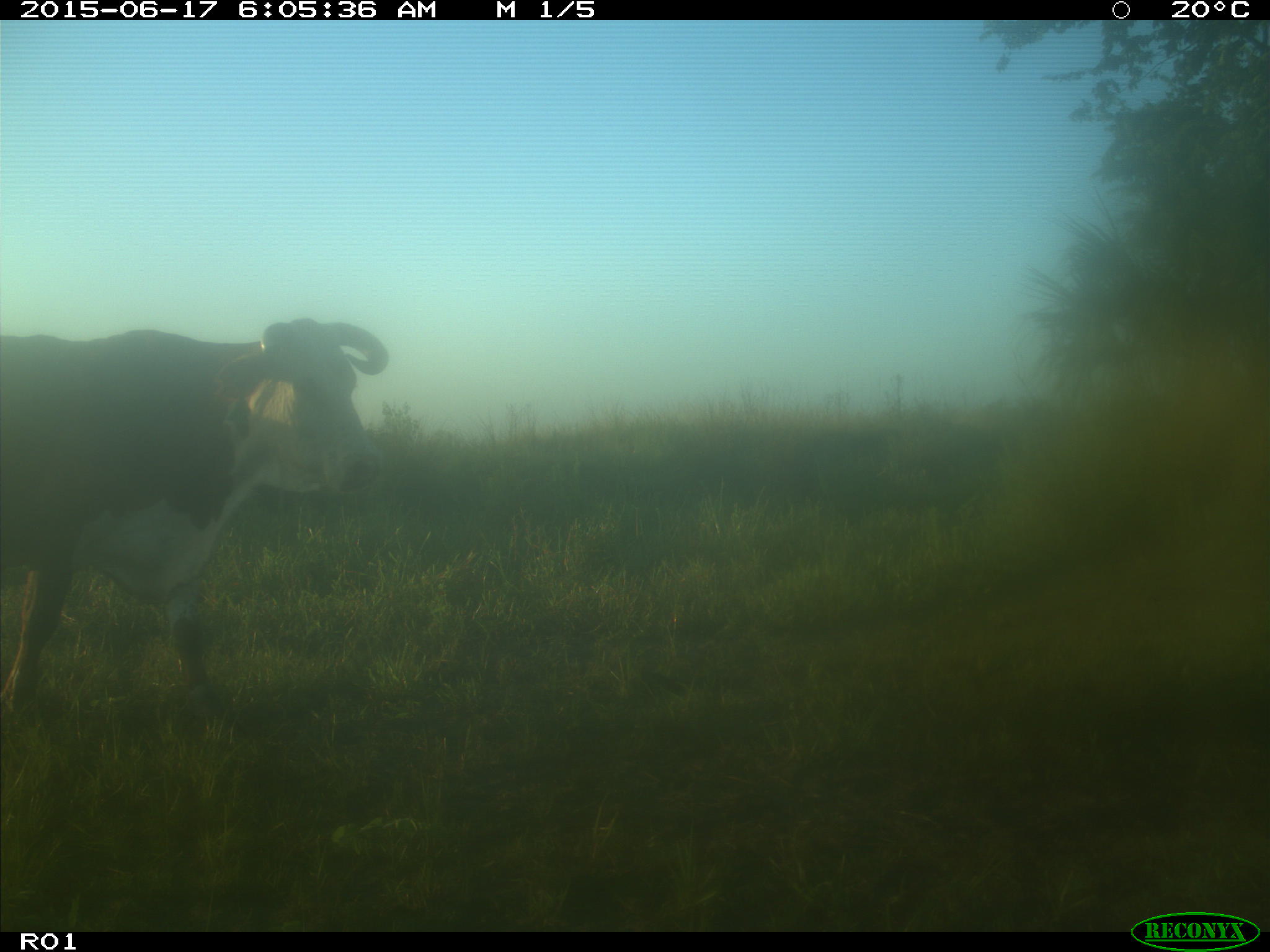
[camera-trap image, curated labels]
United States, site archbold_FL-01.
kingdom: Animalia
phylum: Chordata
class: Mammalia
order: Artiodactyla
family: Bovidae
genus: Bos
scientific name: Bos taurus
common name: domestic cow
Bos taurus (domestic cow).